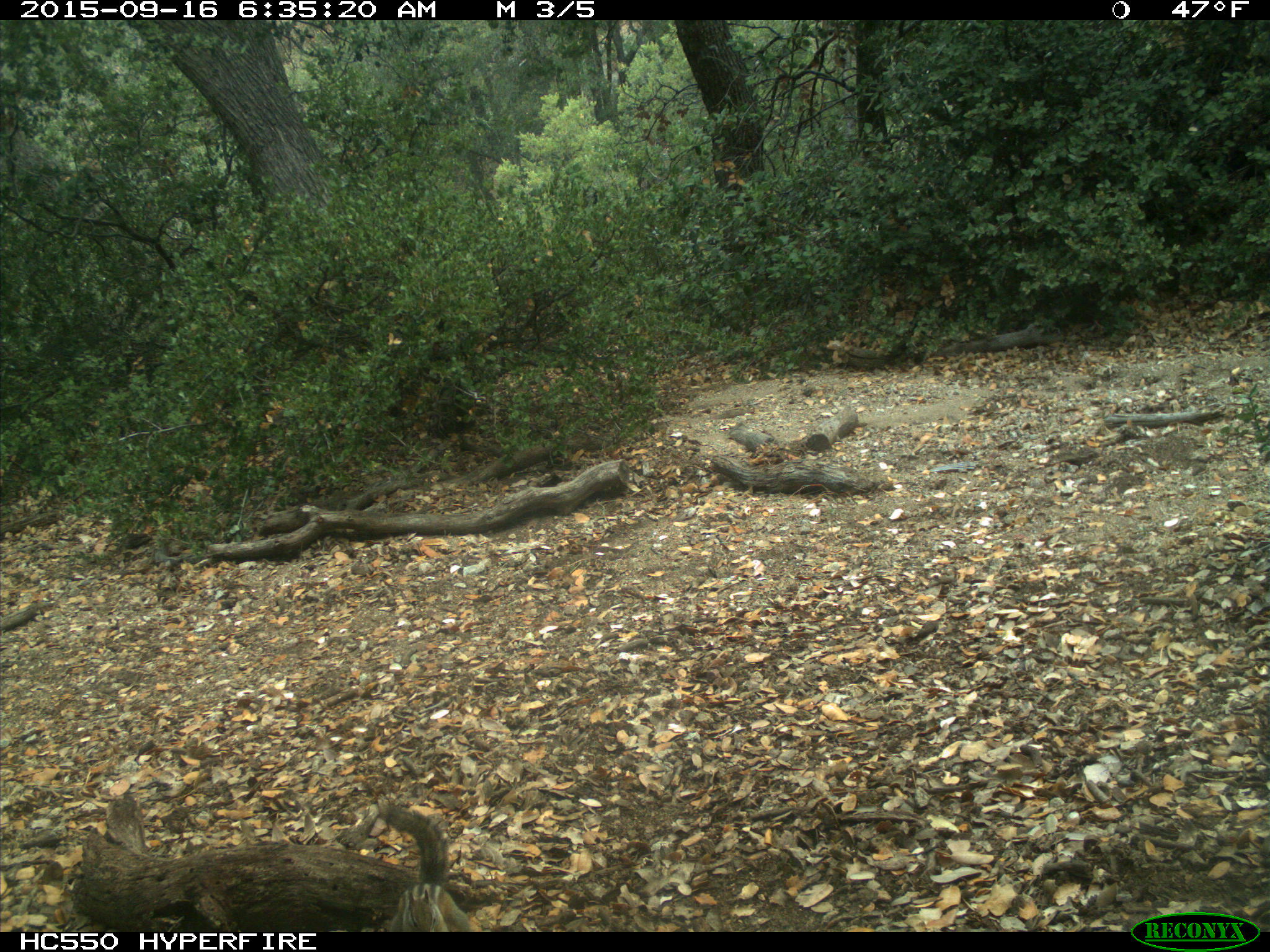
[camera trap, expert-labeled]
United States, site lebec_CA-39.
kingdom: Animalia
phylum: Chordata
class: Mammalia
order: Rodentia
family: Sciuridae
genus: Tamias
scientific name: Tamias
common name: chipmunk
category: unidentified chipmunk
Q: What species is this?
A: Unidentified chipmunk (chipmunk) (Tamias).